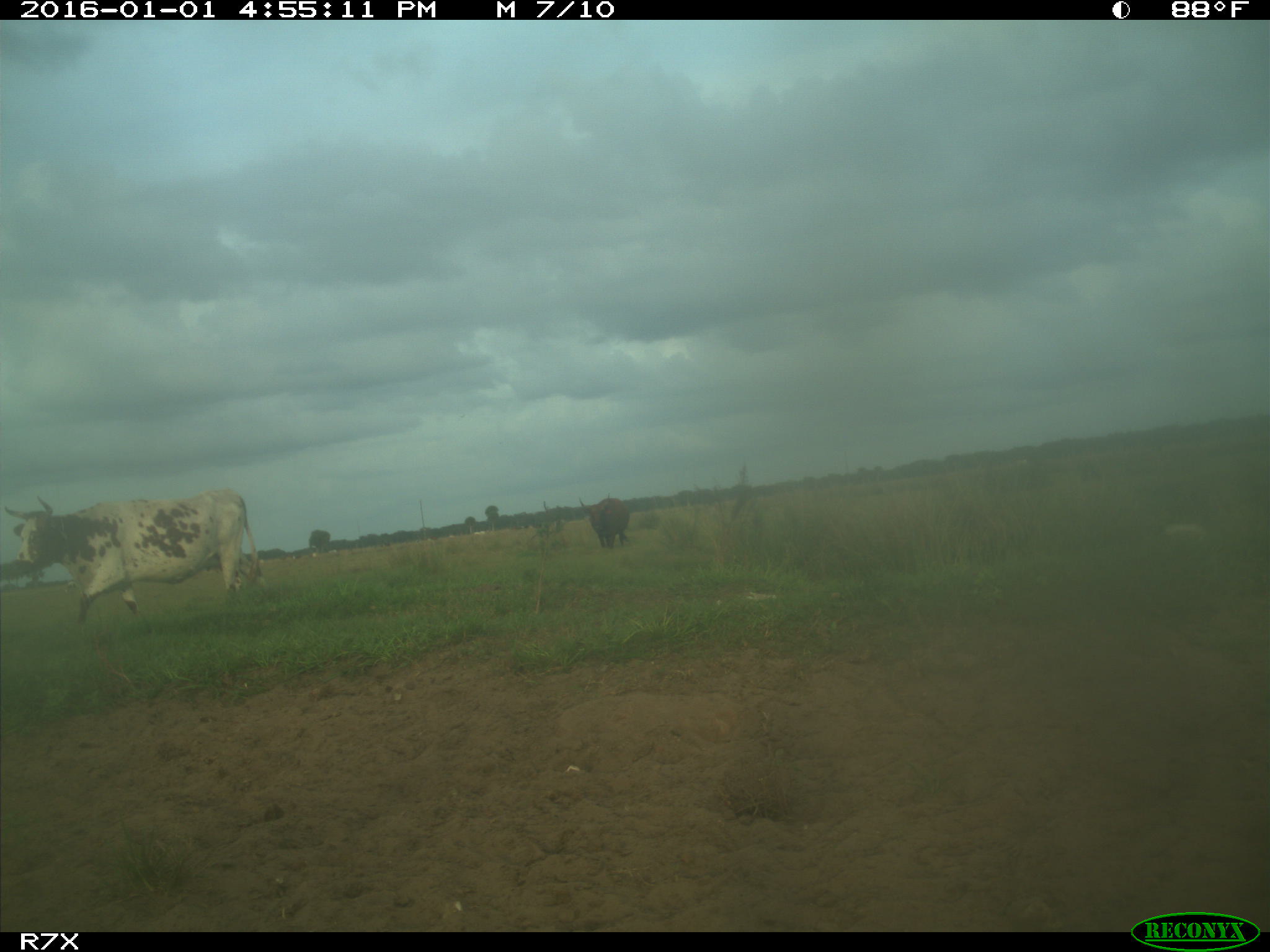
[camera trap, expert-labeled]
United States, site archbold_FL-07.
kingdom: Animalia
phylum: Chordata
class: Mammalia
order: Artiodactyla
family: Bovidae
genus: Bos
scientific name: Bos taurus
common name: domestic cow